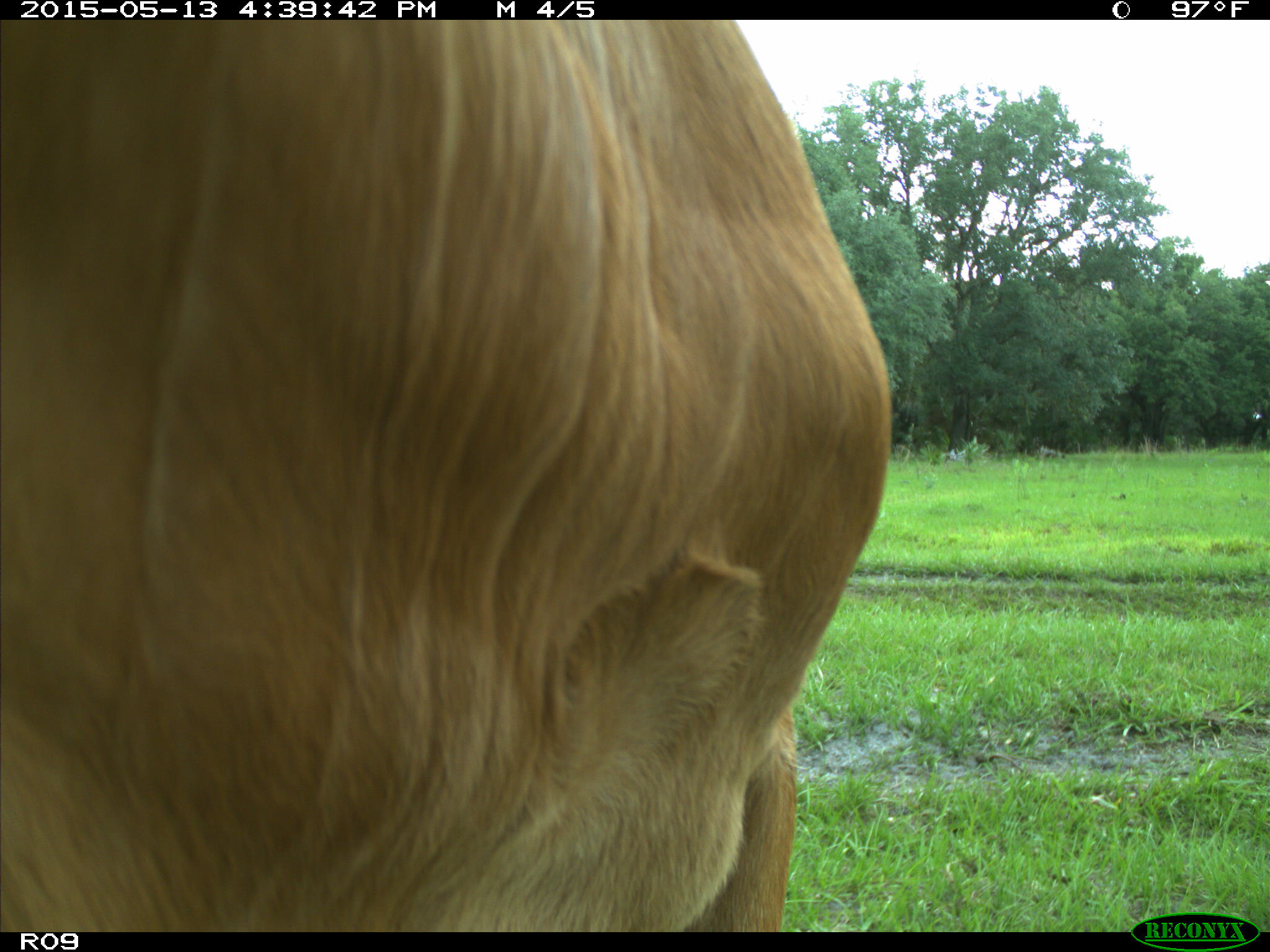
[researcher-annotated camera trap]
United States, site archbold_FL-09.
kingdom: Animalia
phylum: Chordata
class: Mammalia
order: Artiodactyla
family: Bovidae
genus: Bos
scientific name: Bos taurus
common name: domestic cow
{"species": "Bos taurus (domestic cow)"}